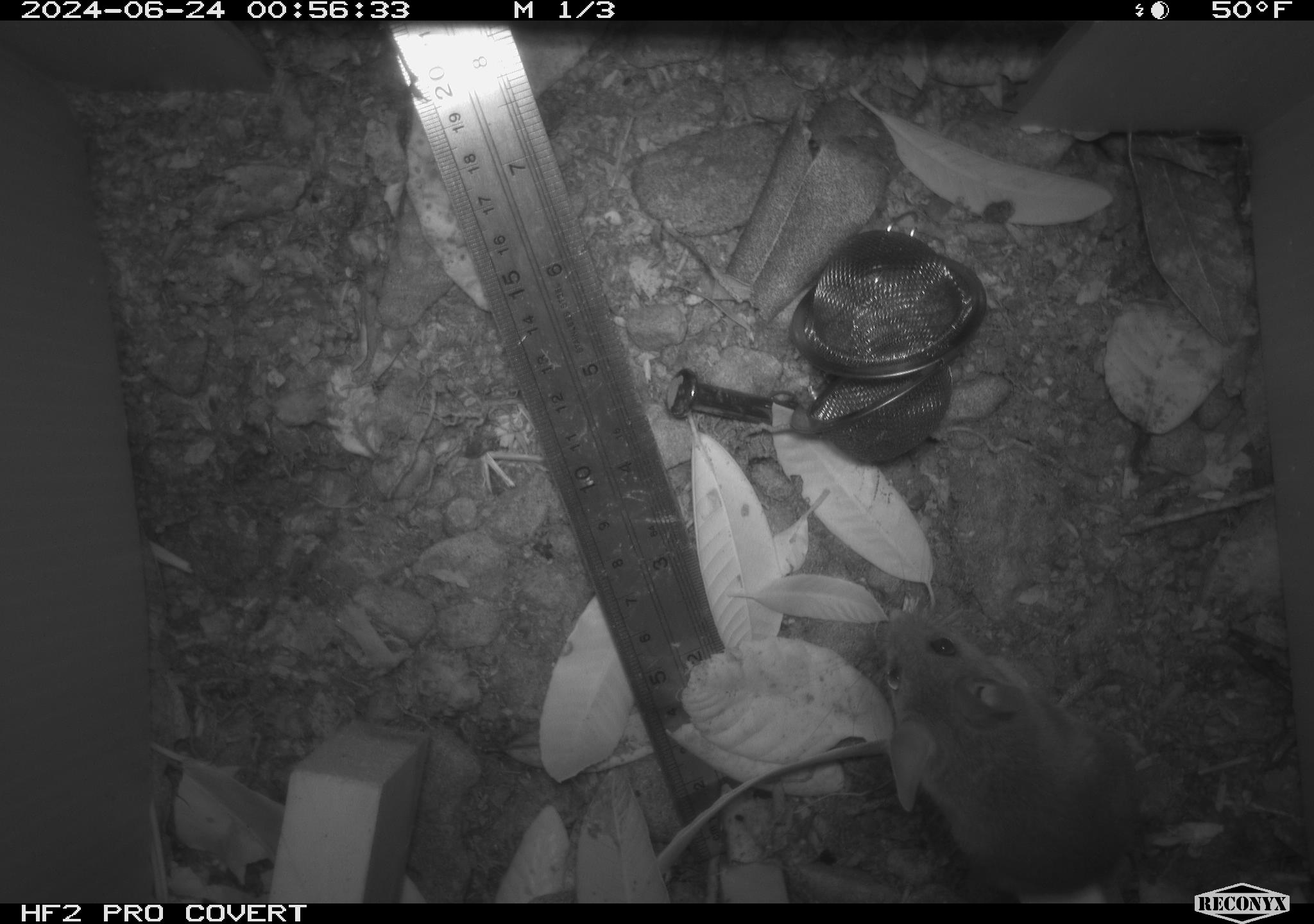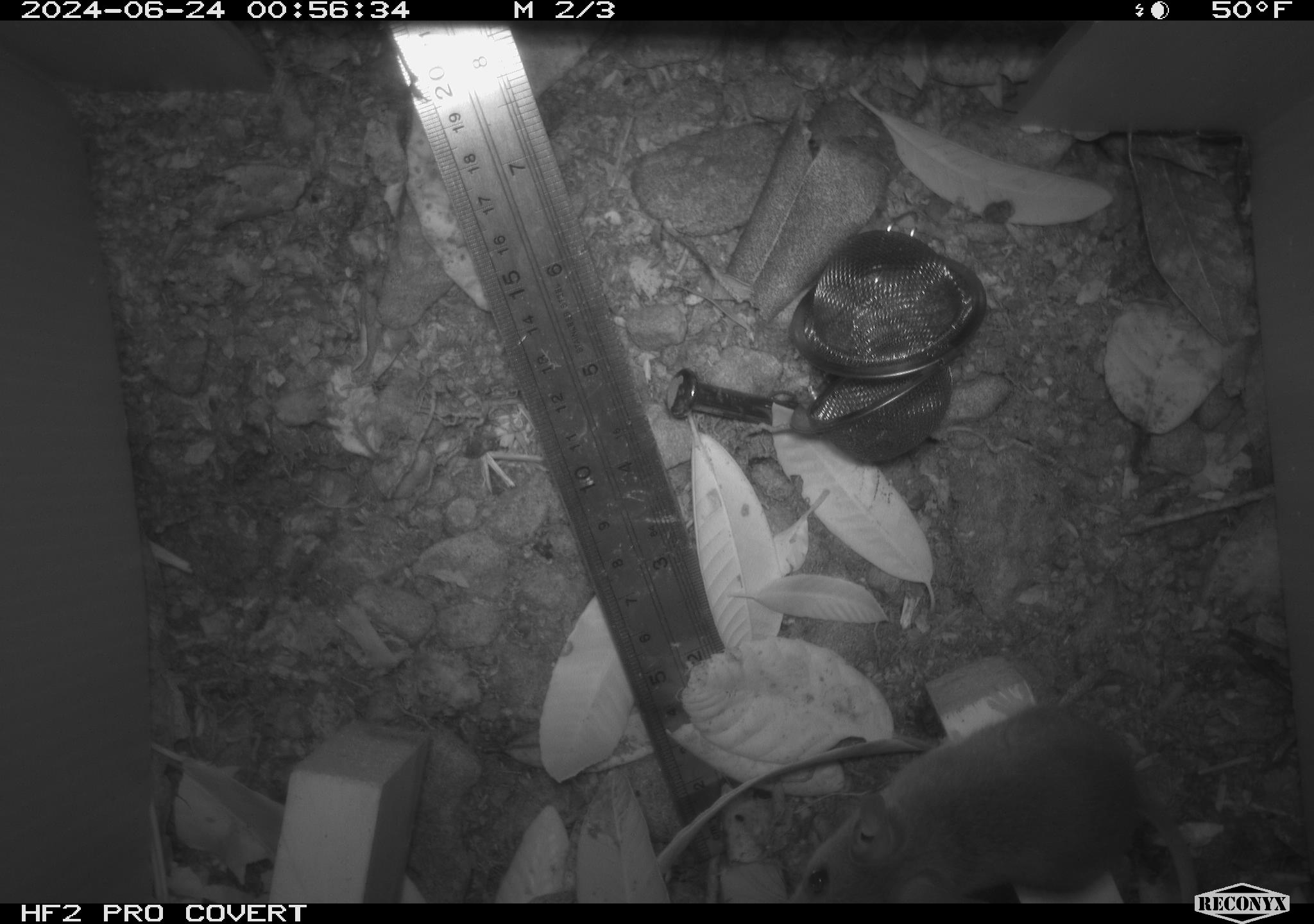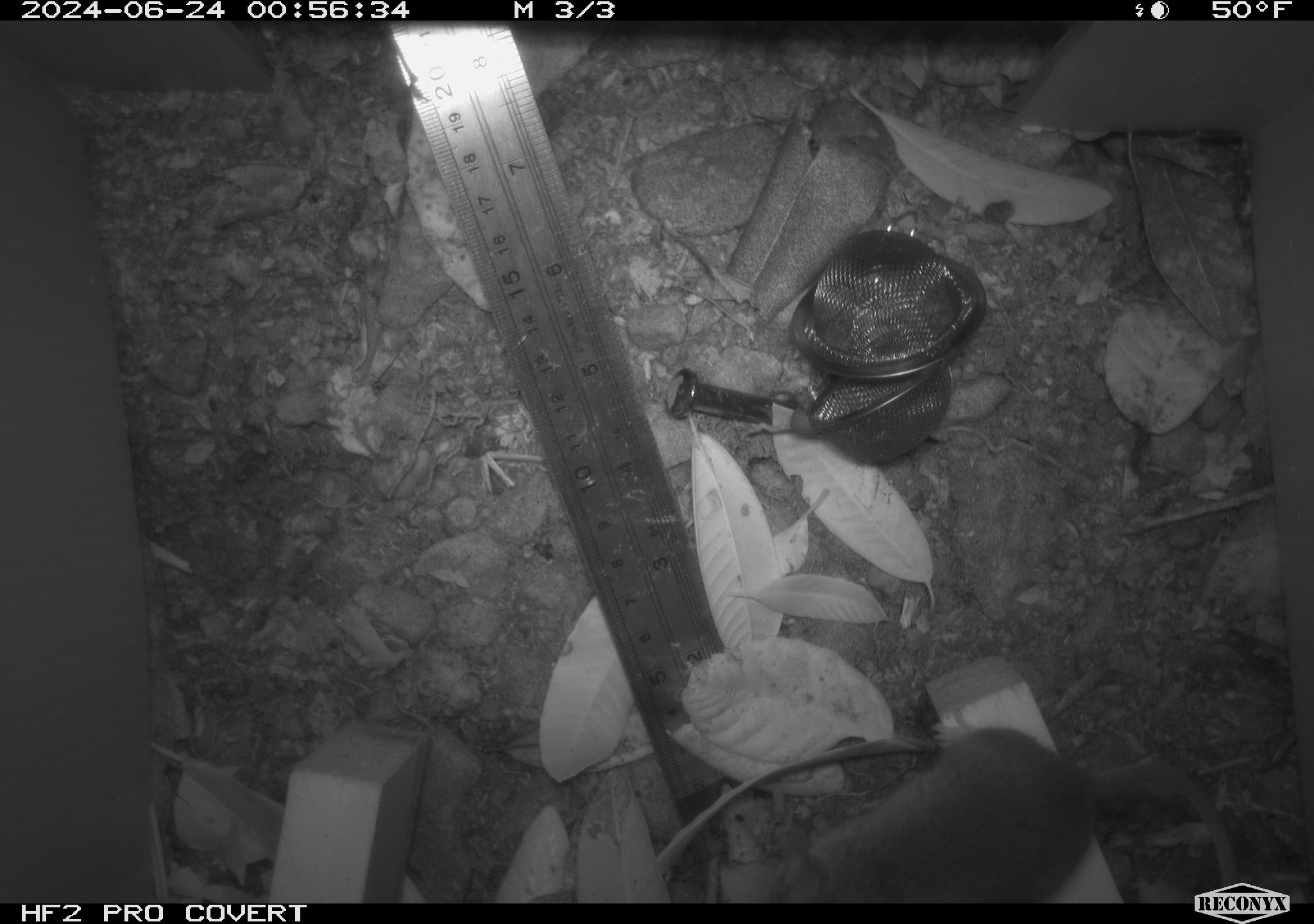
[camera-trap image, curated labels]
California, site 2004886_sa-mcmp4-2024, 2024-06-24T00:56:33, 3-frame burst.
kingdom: Animalia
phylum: Chordata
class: Mammalia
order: Rodentia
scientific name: Rodentia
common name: mouse species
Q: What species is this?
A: Mouse species (Rodentia).